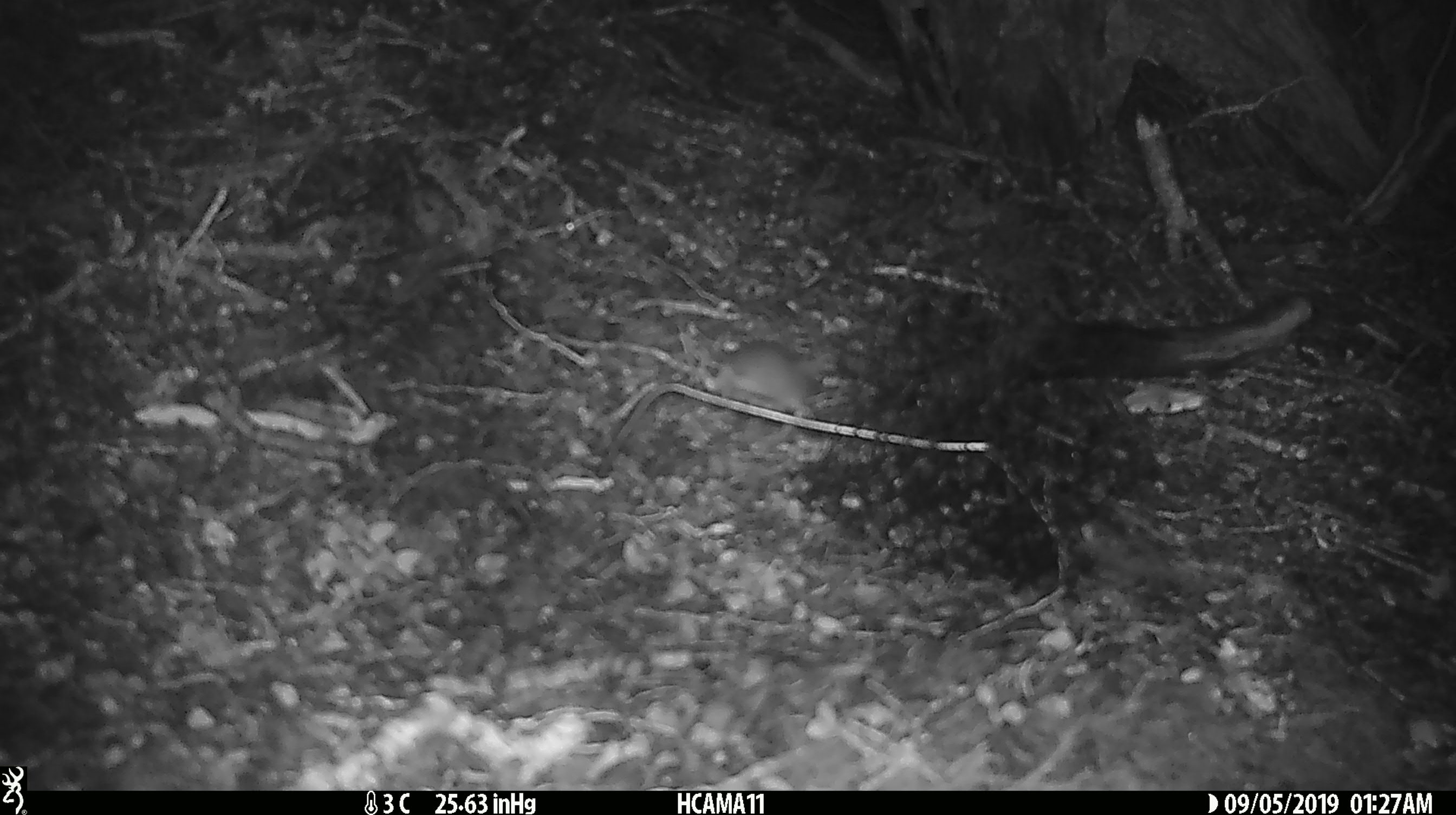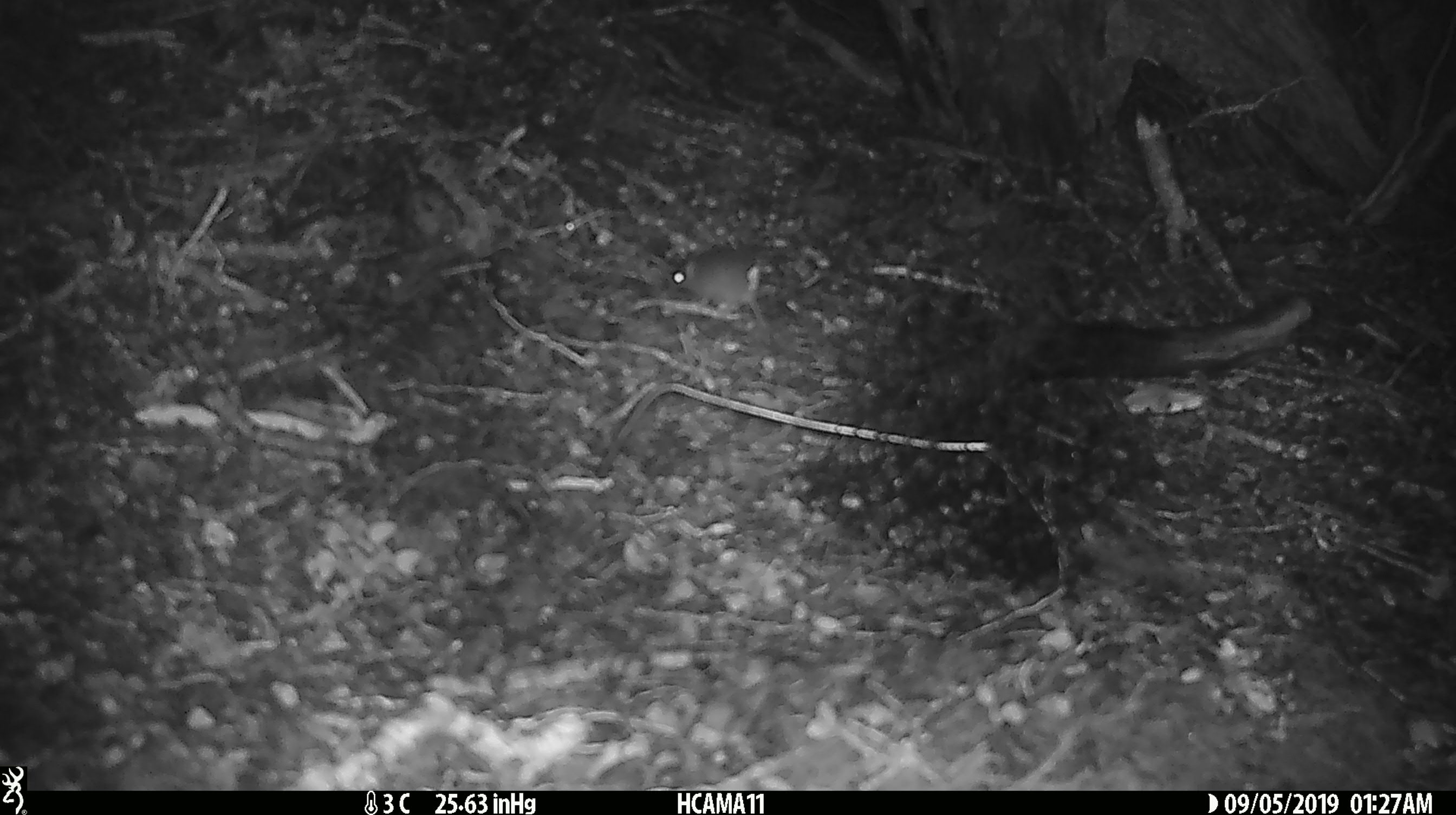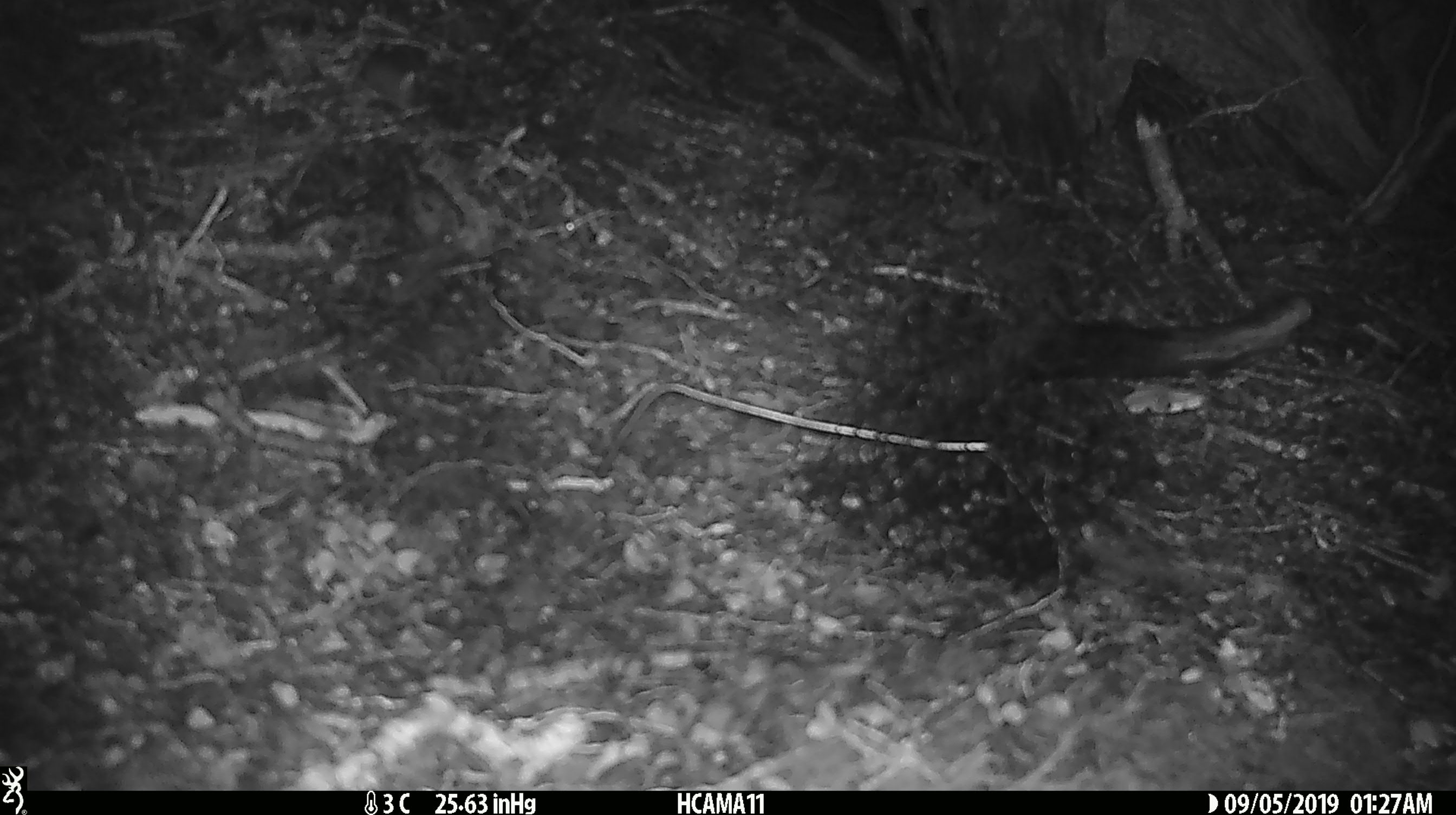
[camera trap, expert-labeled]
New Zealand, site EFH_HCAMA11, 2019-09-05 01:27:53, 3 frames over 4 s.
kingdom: Animalia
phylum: Chordata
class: Mammalia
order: Rodentia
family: Muridae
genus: Mus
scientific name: Mus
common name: mouse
Mouse (Mus).